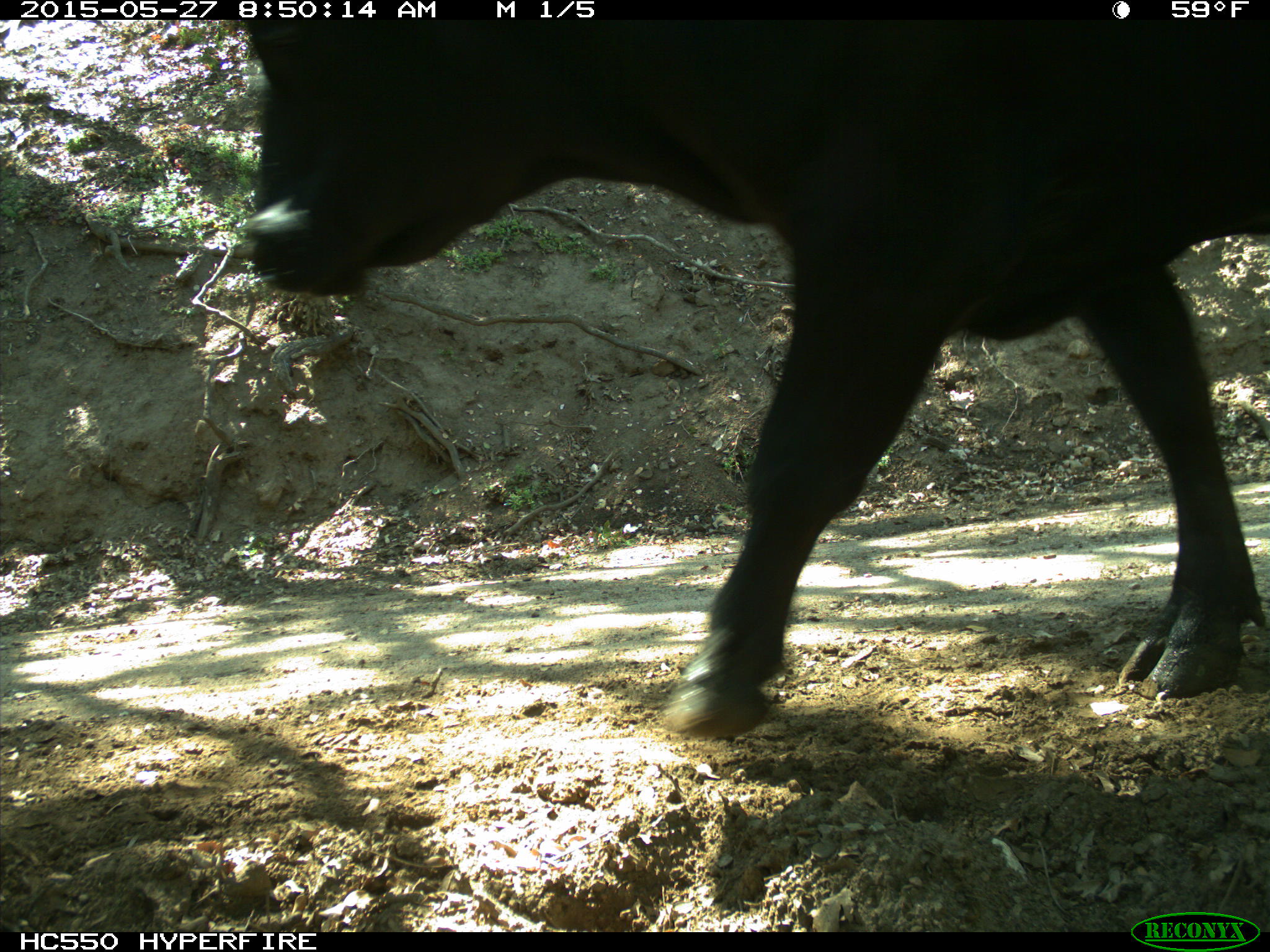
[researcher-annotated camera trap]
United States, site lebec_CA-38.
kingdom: Animalia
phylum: Chordata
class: Mammalia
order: Artiodactyla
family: Bovidae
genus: Bos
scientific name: Bos taurus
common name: domestic cow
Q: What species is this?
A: Bos taurus (domestic cow).